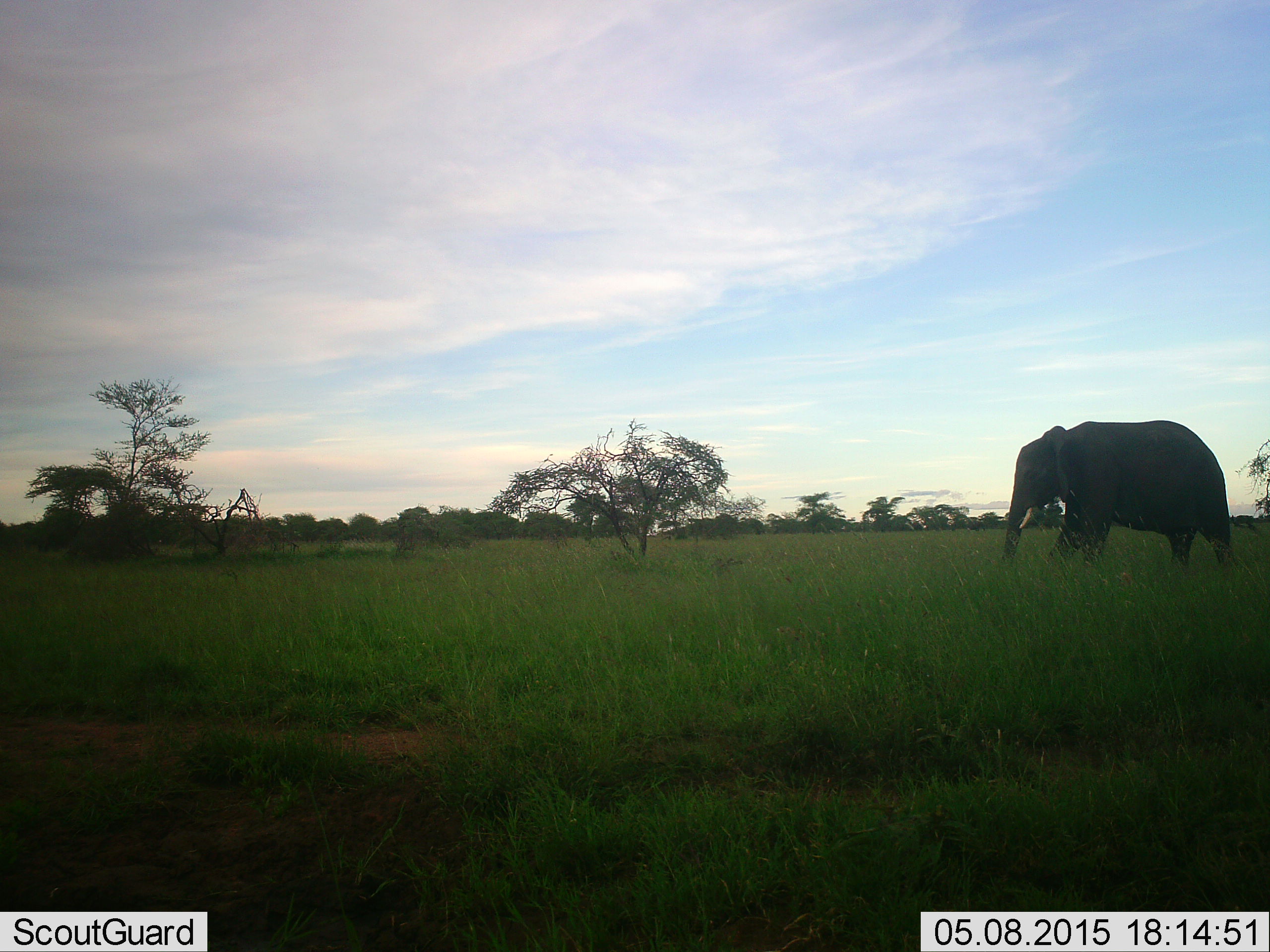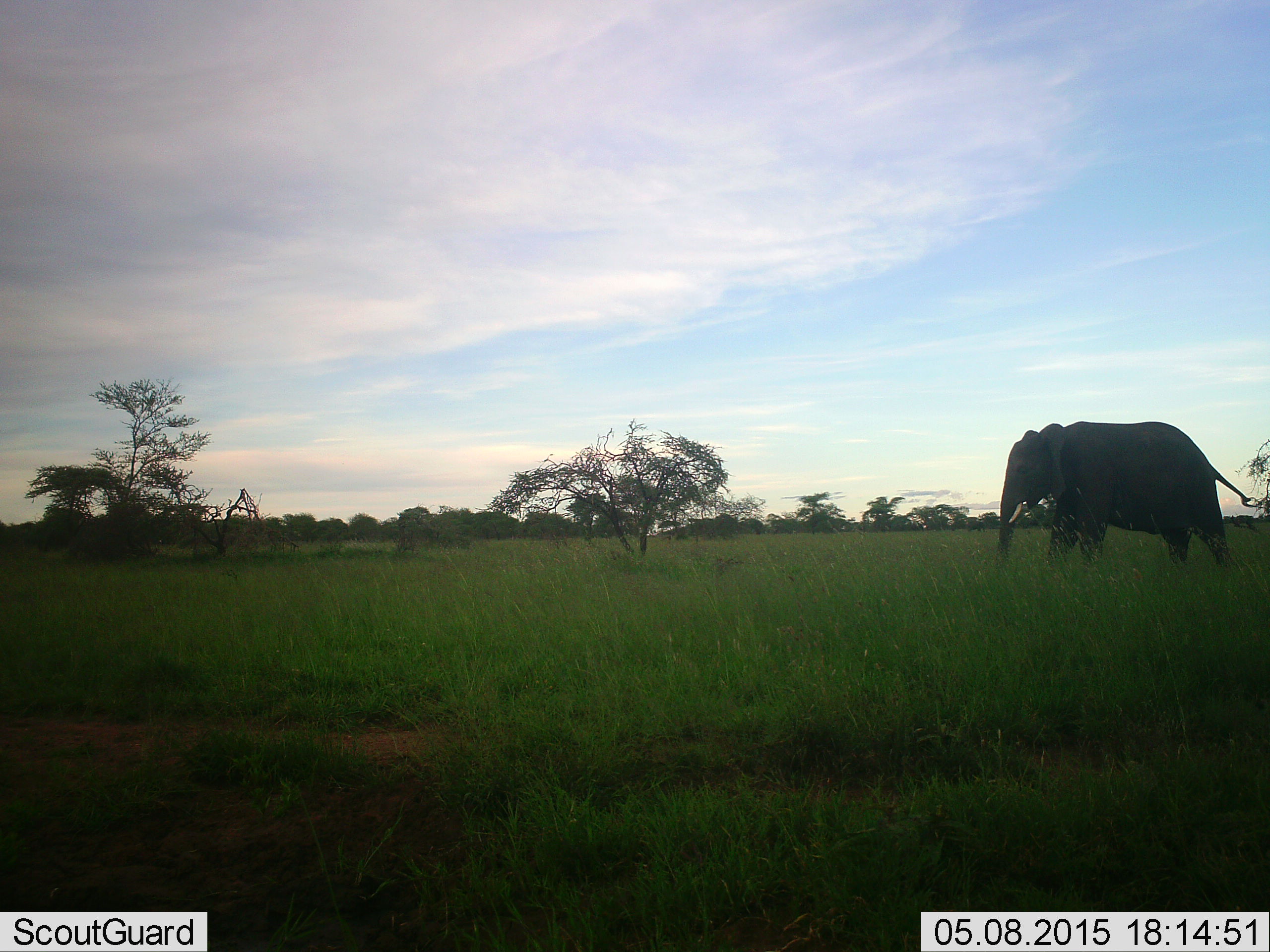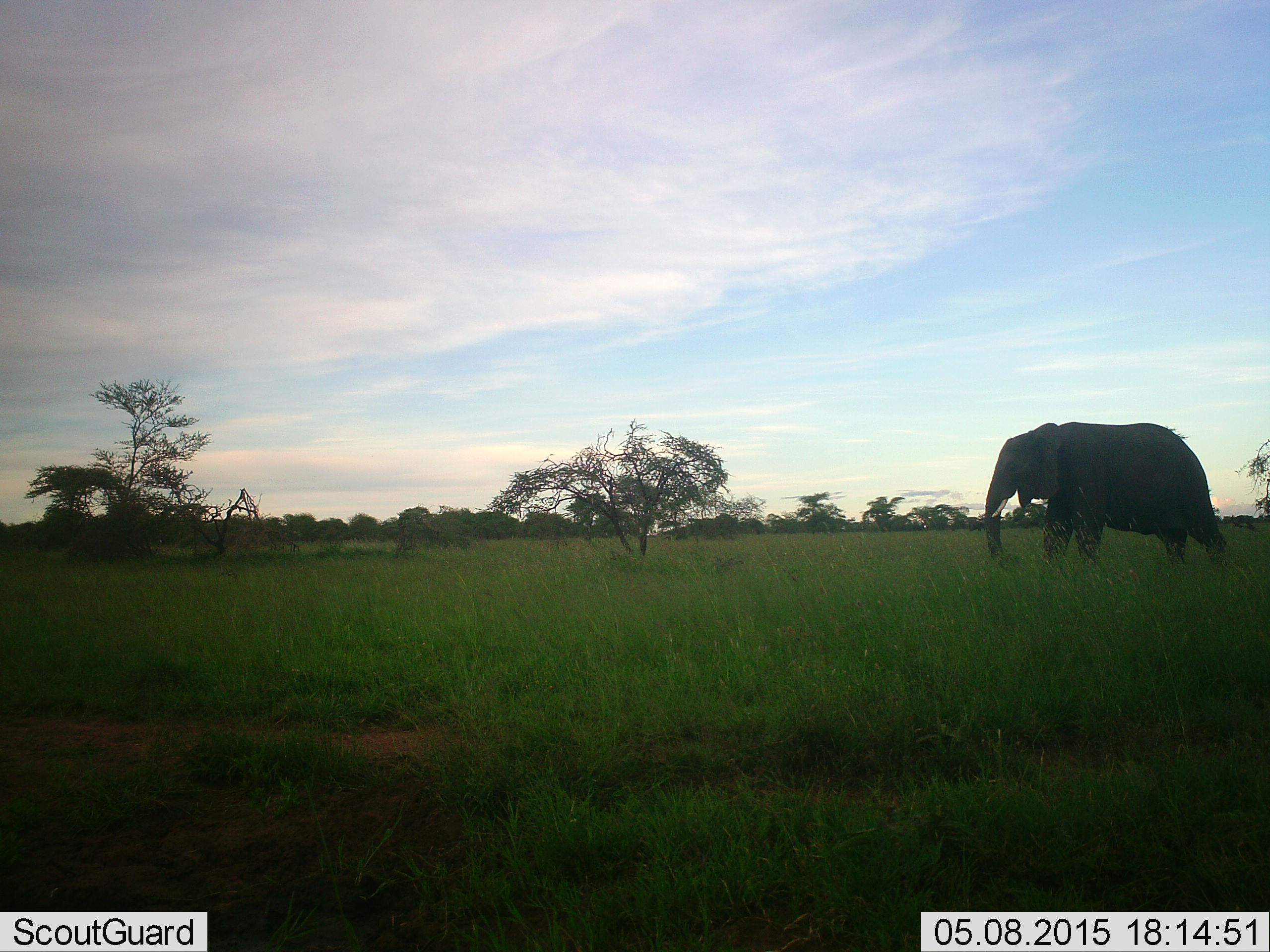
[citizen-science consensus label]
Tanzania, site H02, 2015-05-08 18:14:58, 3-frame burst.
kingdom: Animalia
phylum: Chordata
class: Mammalia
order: Proboscidea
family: Elephantidae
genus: Loxodonta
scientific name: Loxodonta africana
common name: african bush elephant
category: elephant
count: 1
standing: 10%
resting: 0%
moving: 90%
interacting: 0%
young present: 0%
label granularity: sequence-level